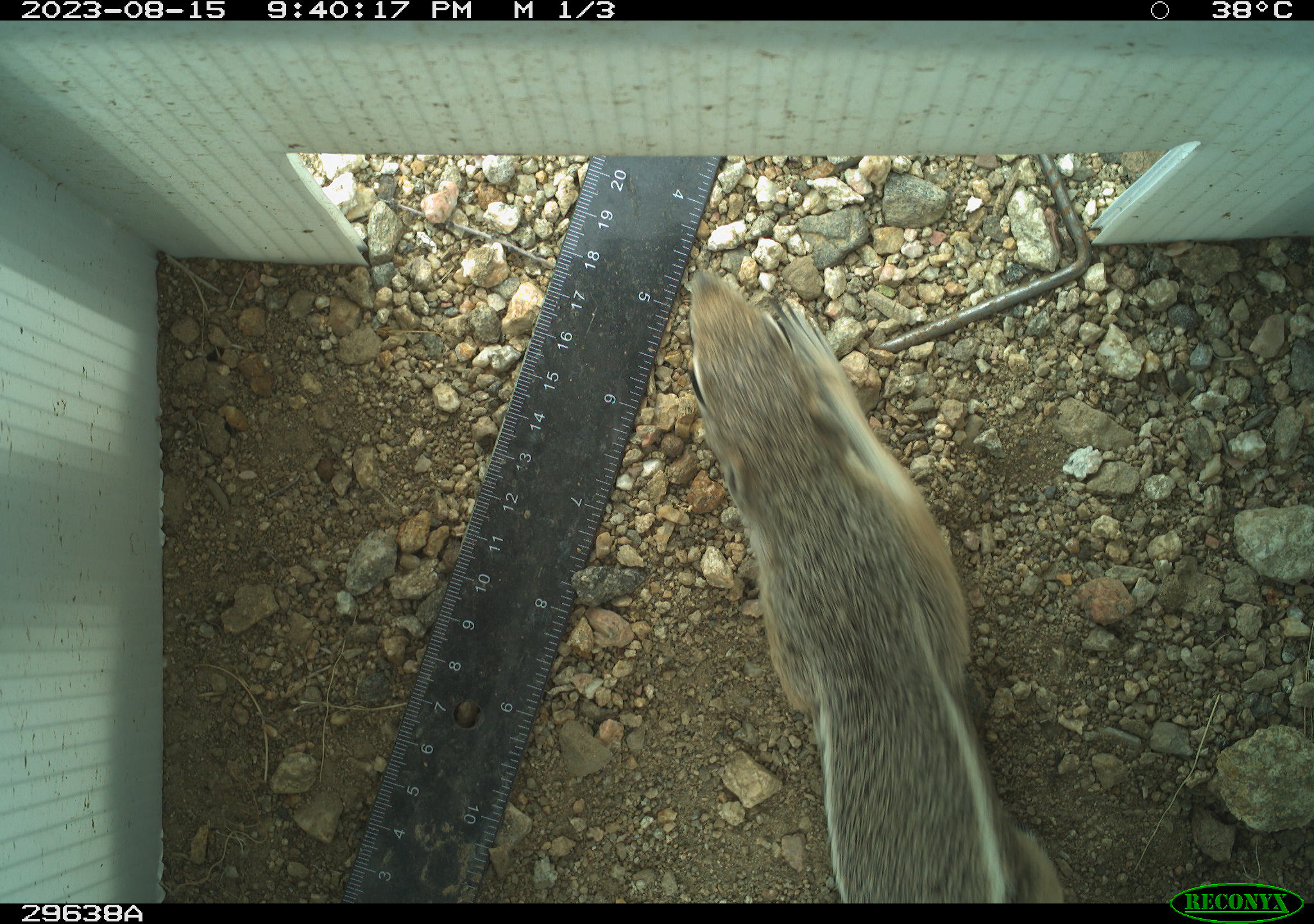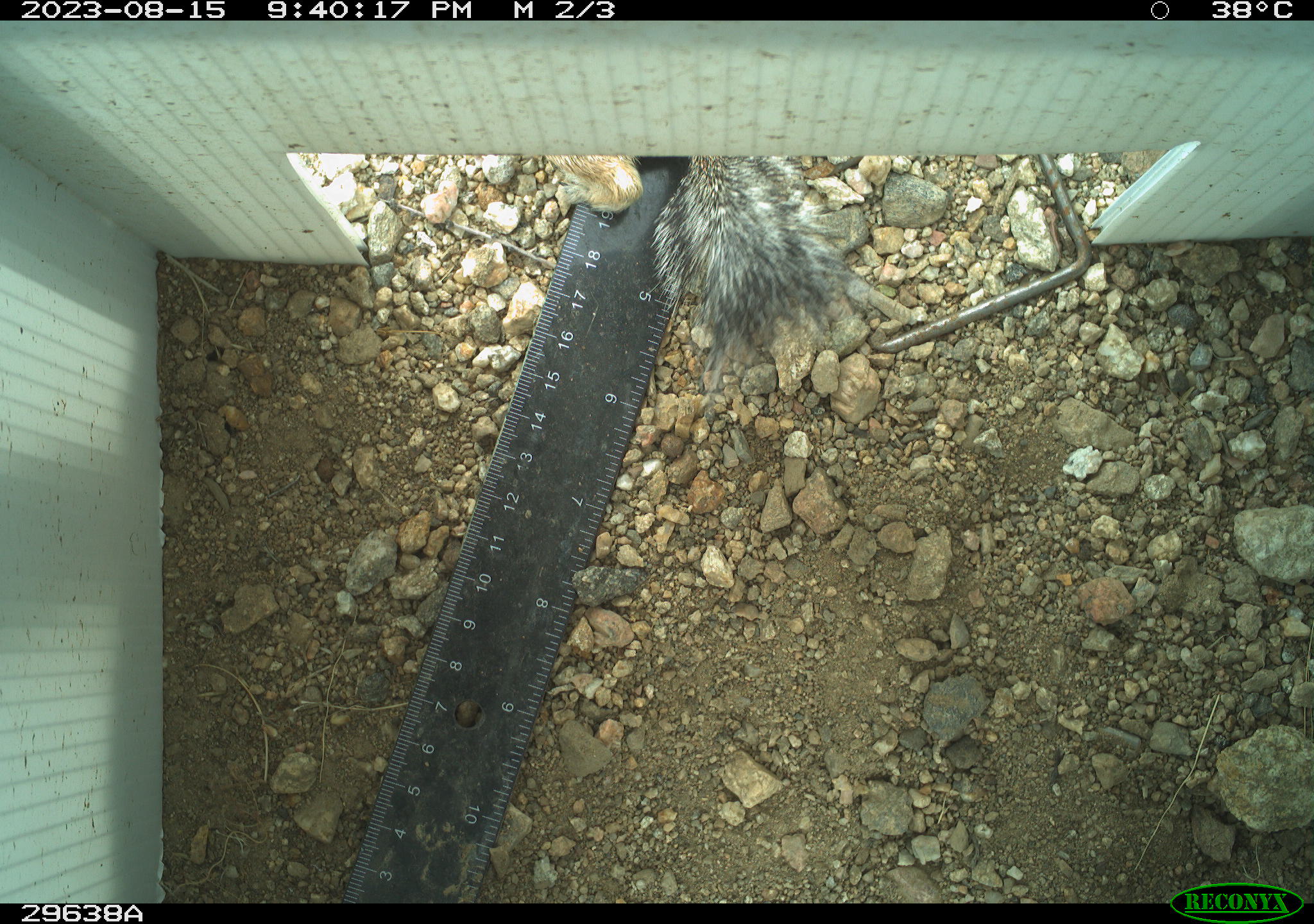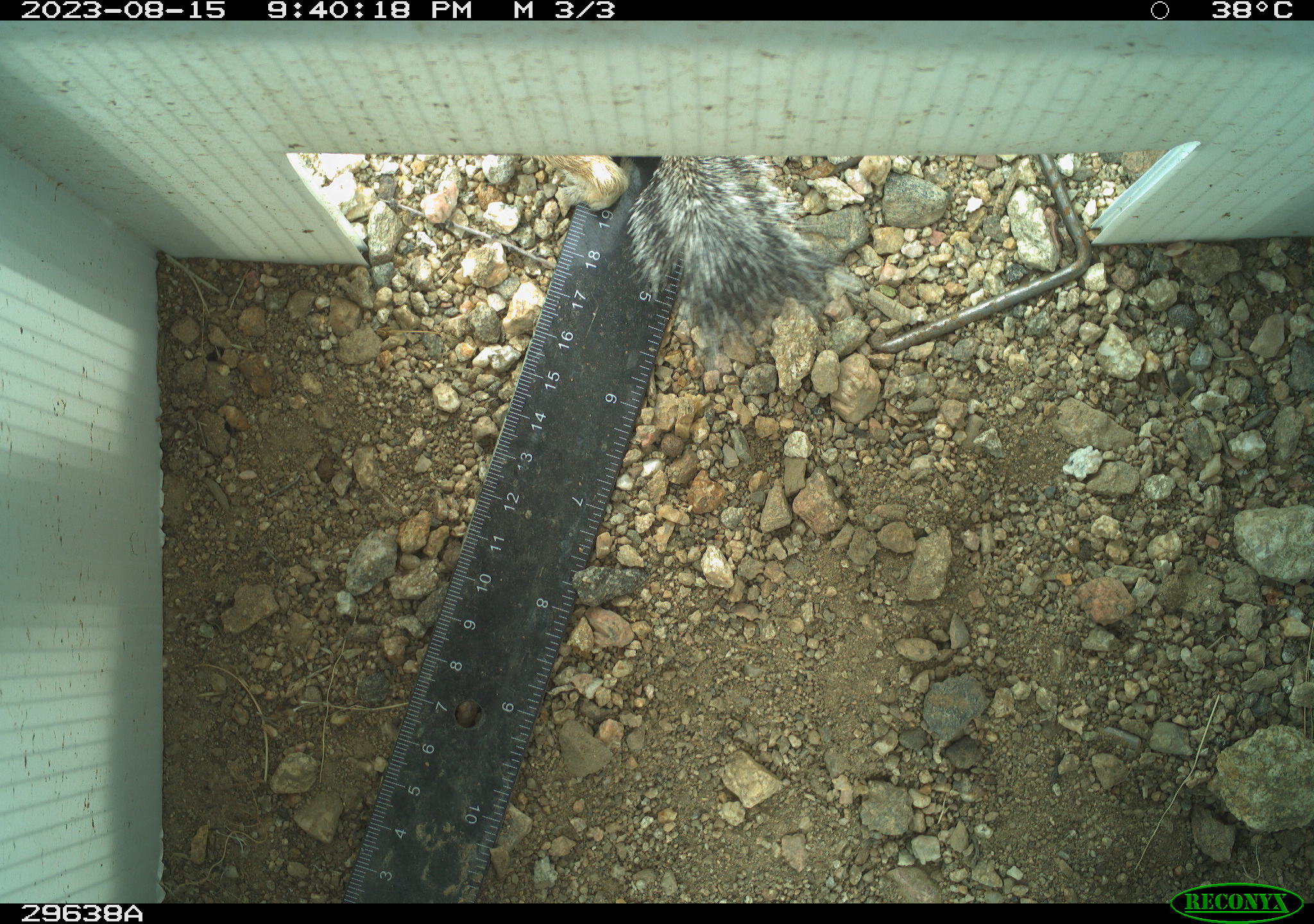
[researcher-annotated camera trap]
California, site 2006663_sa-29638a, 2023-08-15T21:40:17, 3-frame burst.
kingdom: Animalia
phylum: Chordata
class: Mammalia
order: Rodentia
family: Sciuridae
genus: Ammospermophilus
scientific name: Ammospermophilus leucurus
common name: white-tailed antelope squirrel